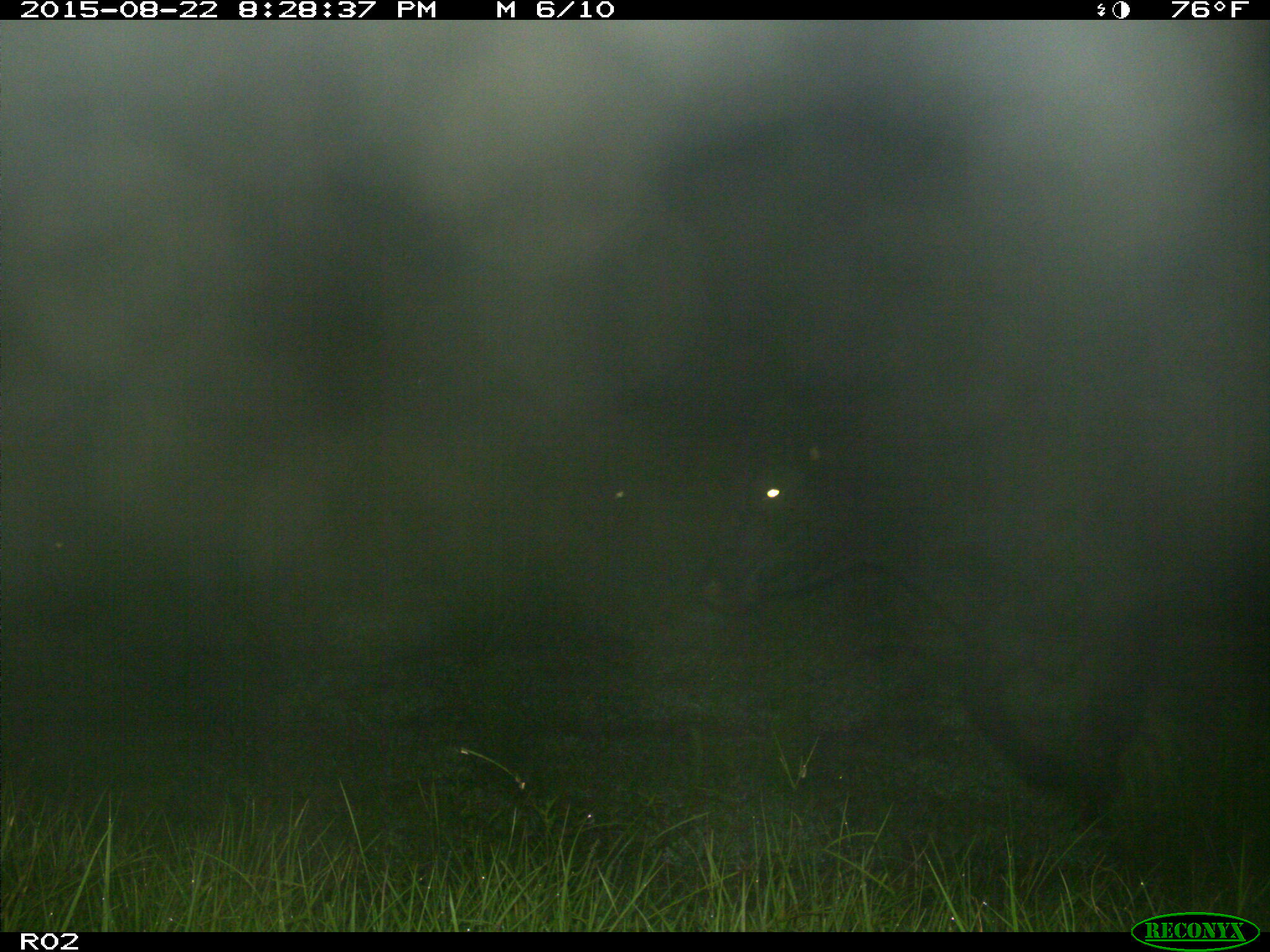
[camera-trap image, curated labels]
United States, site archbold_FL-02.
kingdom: Animalia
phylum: Chordata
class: Mammalia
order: Artiodactyla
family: Bovidae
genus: Bos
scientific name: Bos taurus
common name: domestic cow